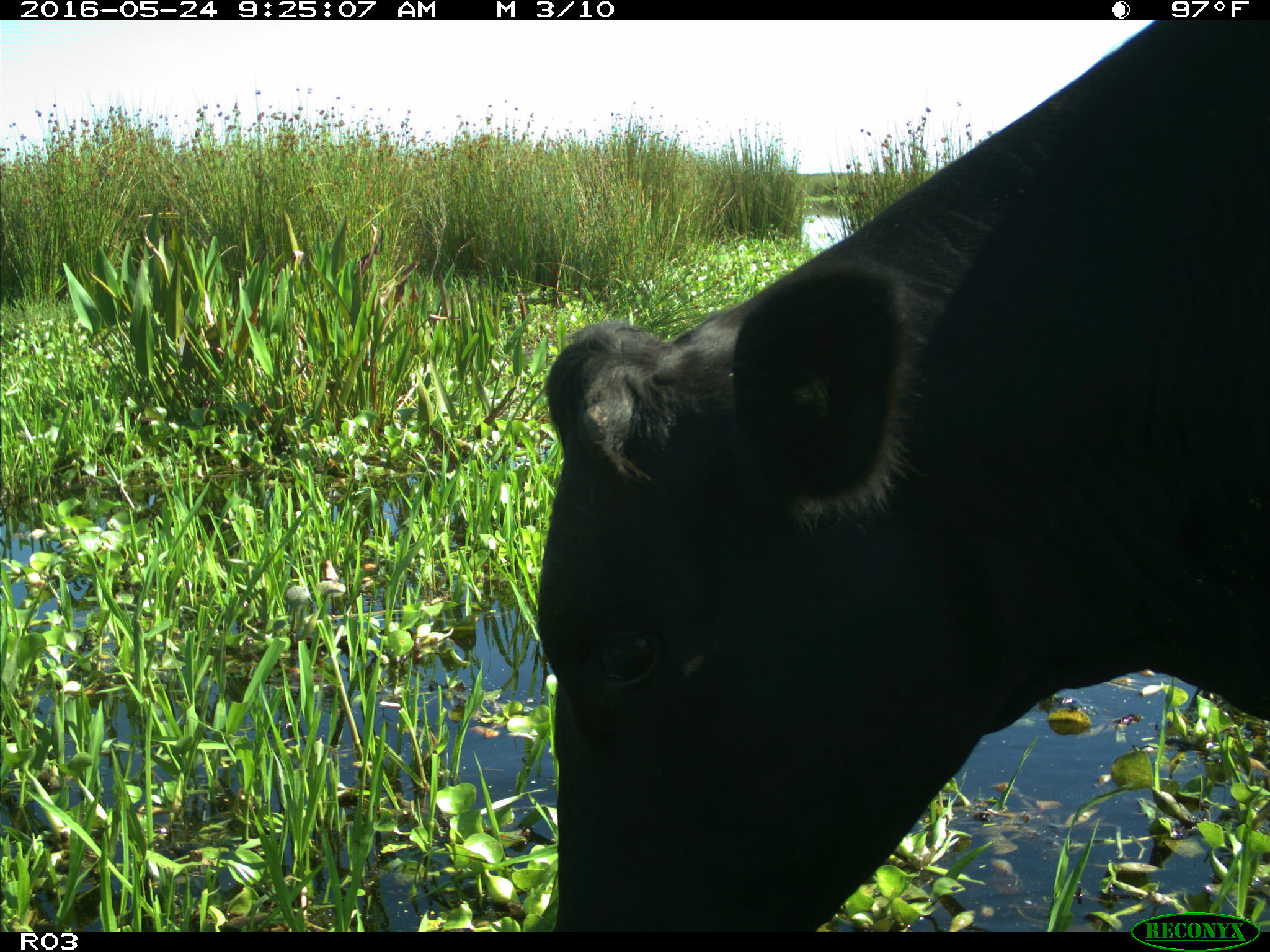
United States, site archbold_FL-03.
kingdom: Animalia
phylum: Chordata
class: Mammalia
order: Artiodactyla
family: Bovidae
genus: Bos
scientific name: Bos taurus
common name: domestic cow